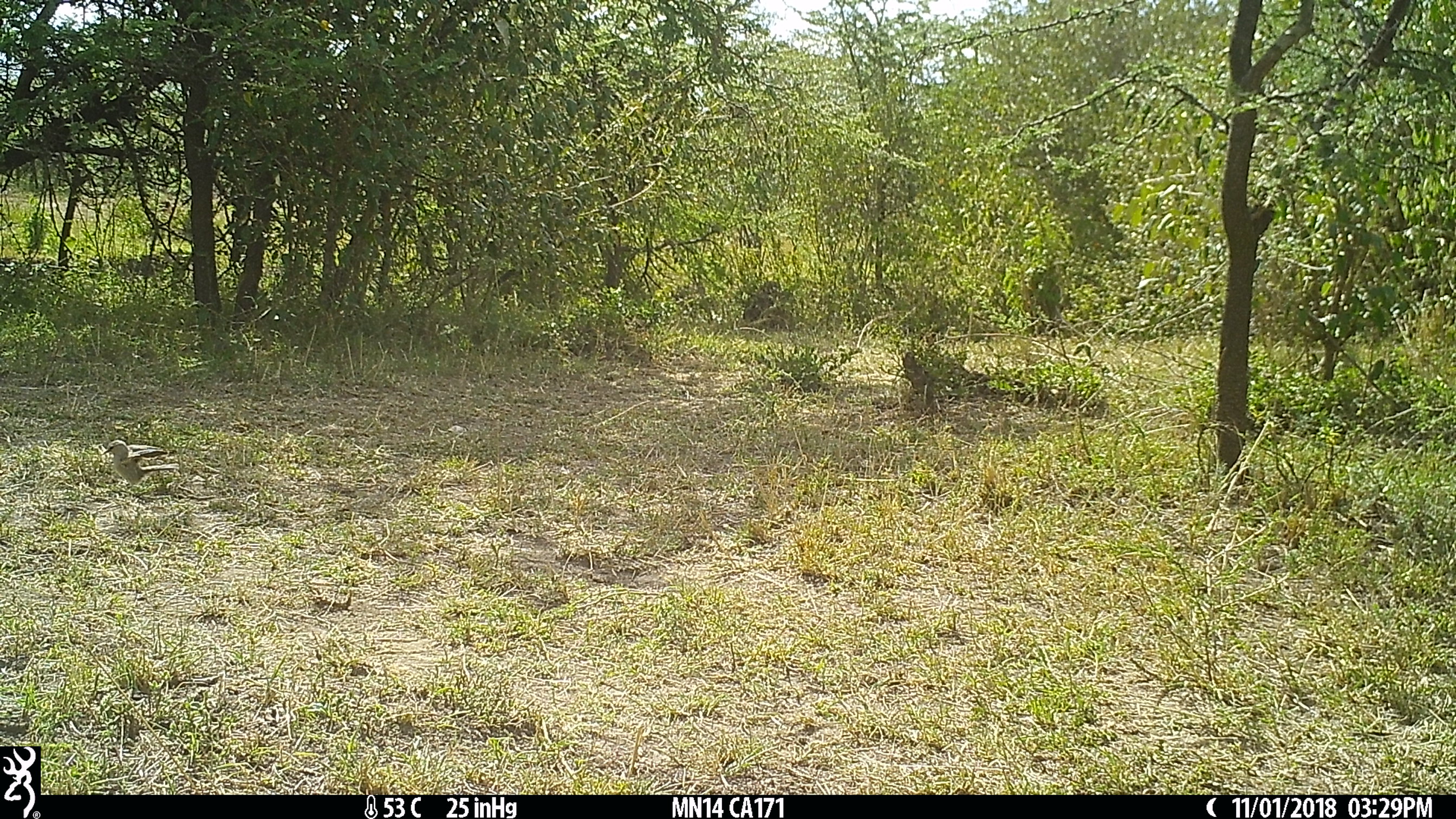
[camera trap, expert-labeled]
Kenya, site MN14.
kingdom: Animalia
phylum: Chordata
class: Aves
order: Passeriformes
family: Muscicapidae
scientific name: Muscicapidae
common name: flycatcher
Flycatcher (Muscicapidae).